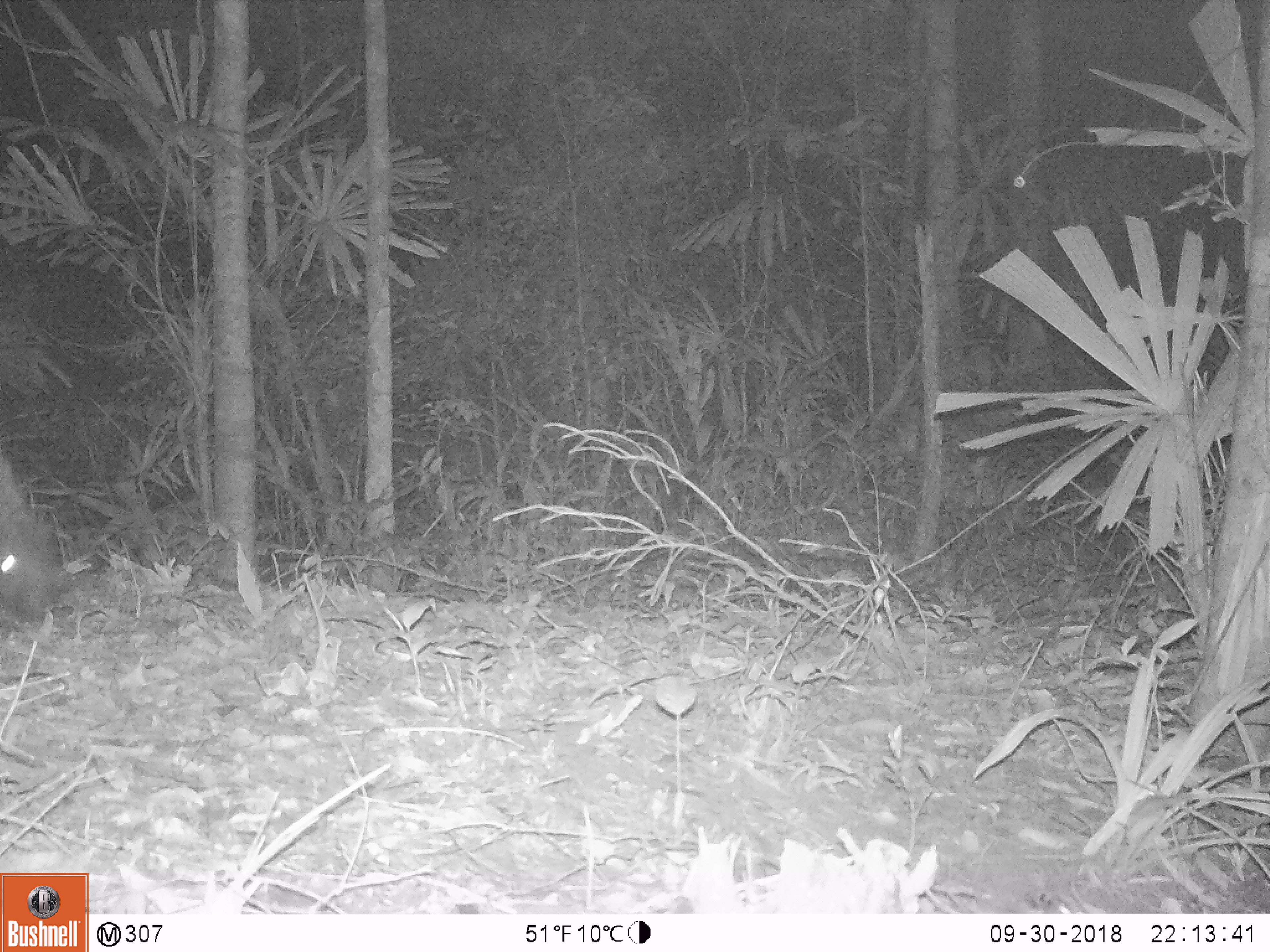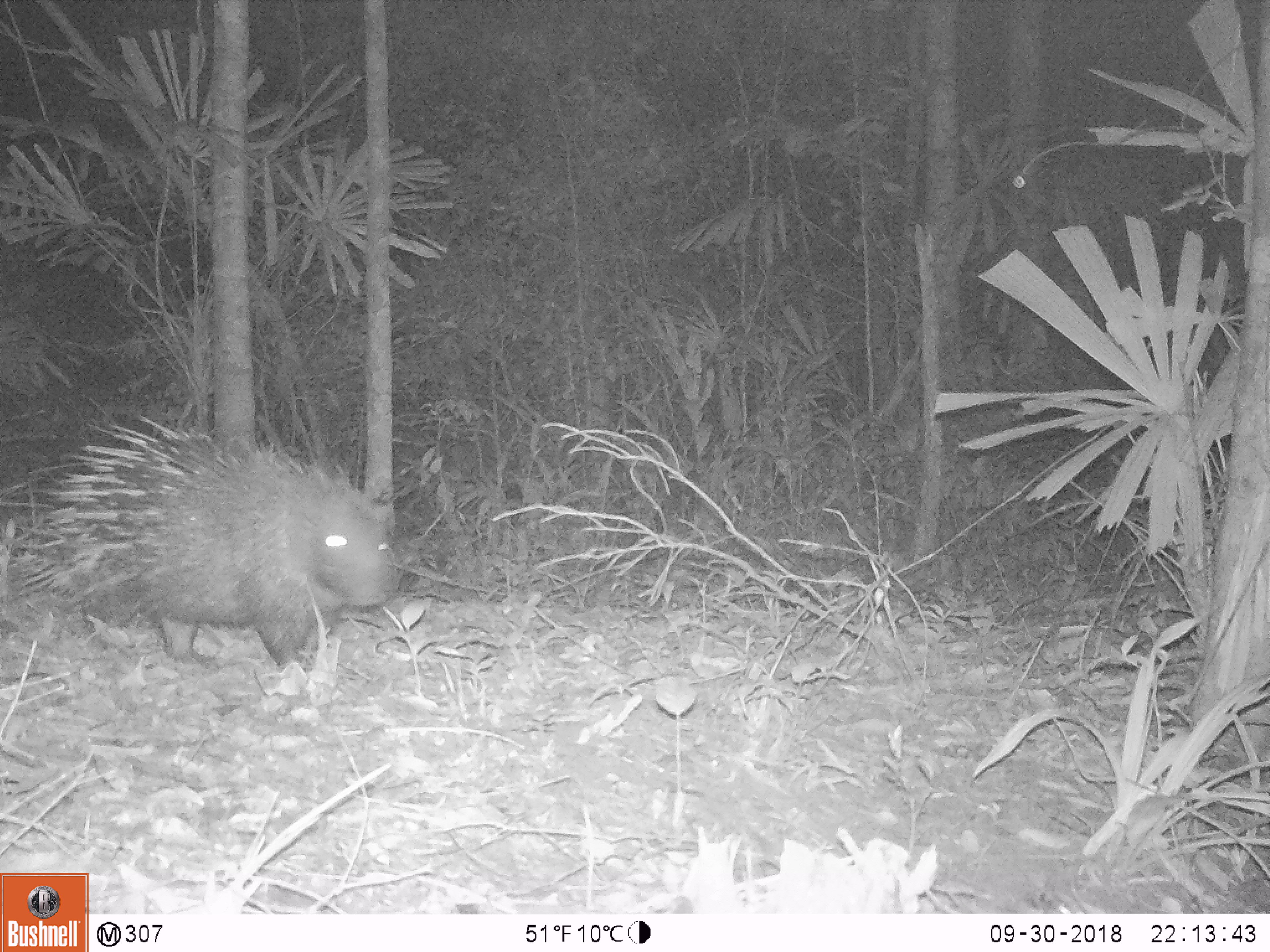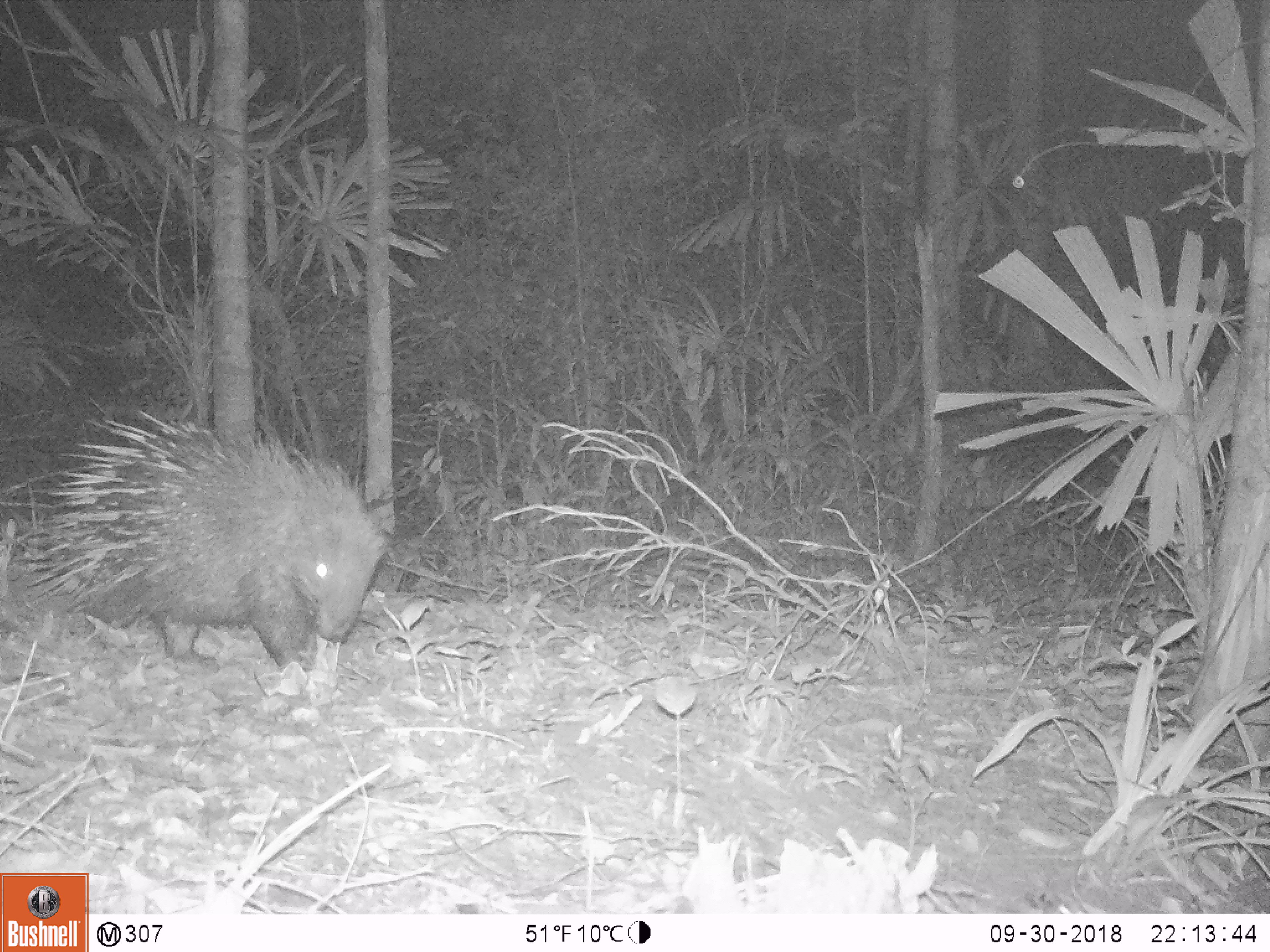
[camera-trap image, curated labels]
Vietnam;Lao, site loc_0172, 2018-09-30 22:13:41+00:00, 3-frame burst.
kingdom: Animalia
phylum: Chordata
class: Mammalia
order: Rodentia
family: Hystricidae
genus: Hystrix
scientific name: Hystrix brachyura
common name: malayan porcupine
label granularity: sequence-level